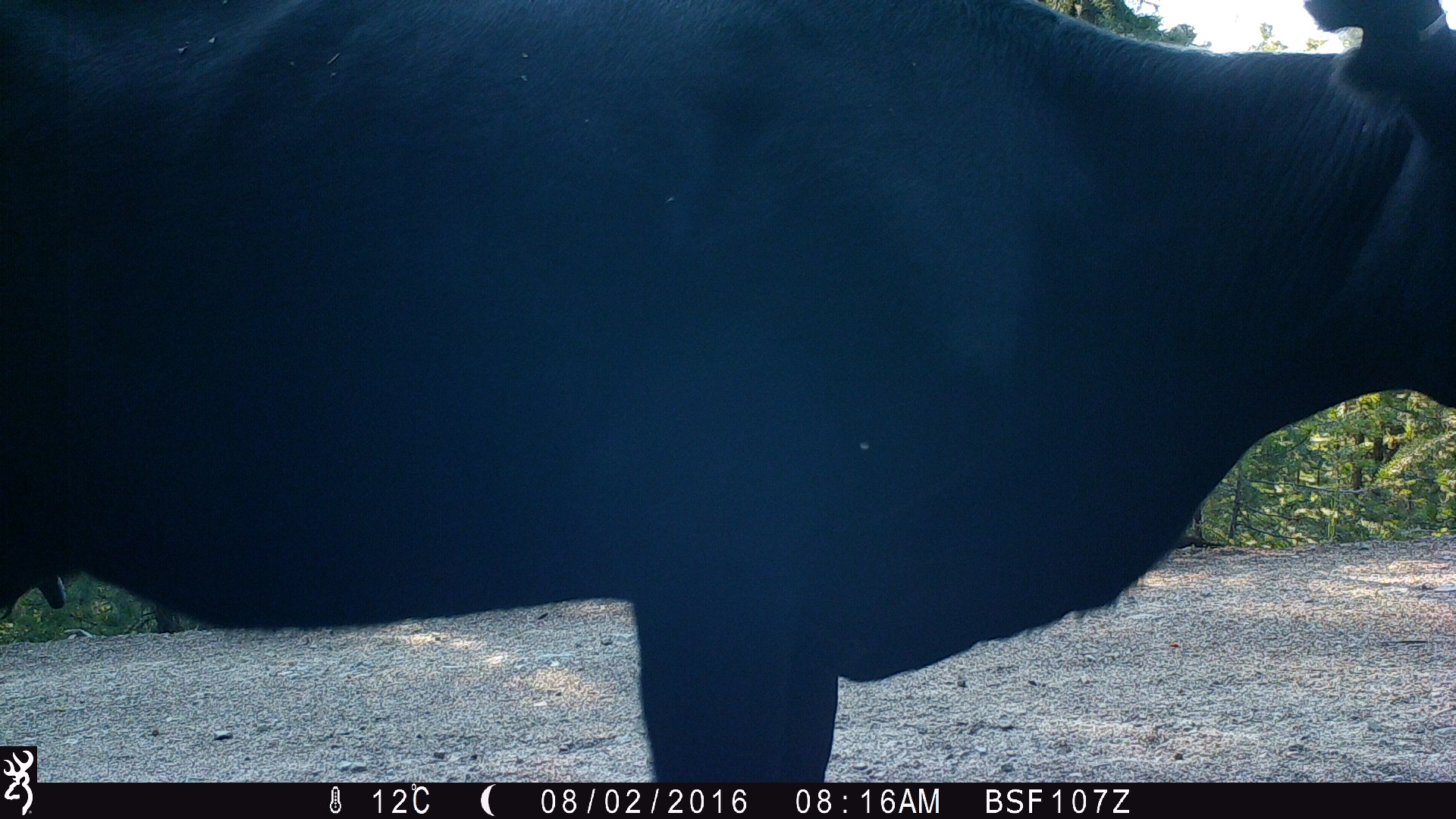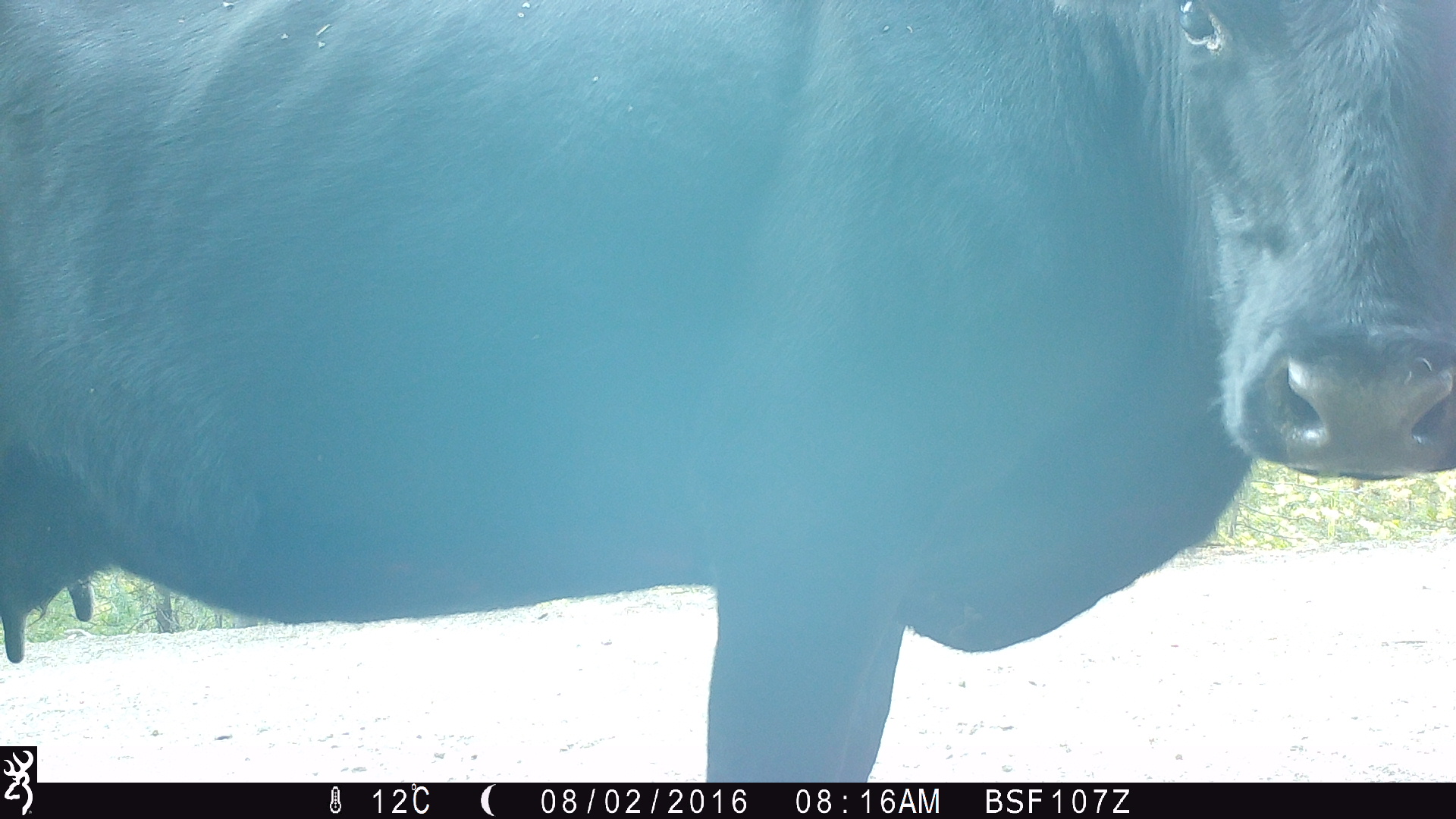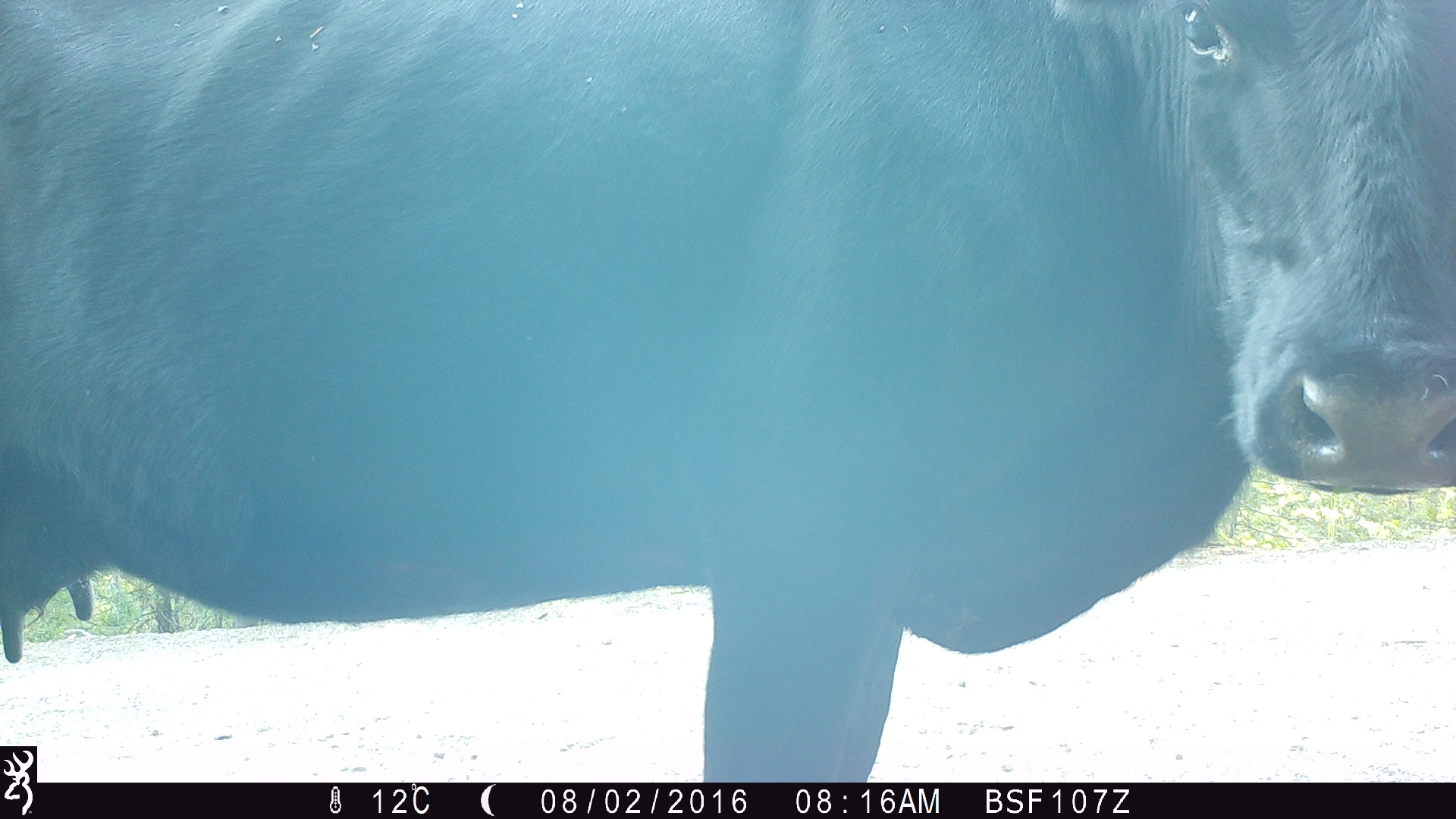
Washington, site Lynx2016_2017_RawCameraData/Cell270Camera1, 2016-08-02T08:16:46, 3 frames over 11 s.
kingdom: Animalia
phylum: Chordata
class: Mammalia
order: Artiodactyla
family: Bovidae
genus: Bos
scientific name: Bos taurus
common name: domestic cattle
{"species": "domestic cattle (Bos taurus)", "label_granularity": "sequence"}